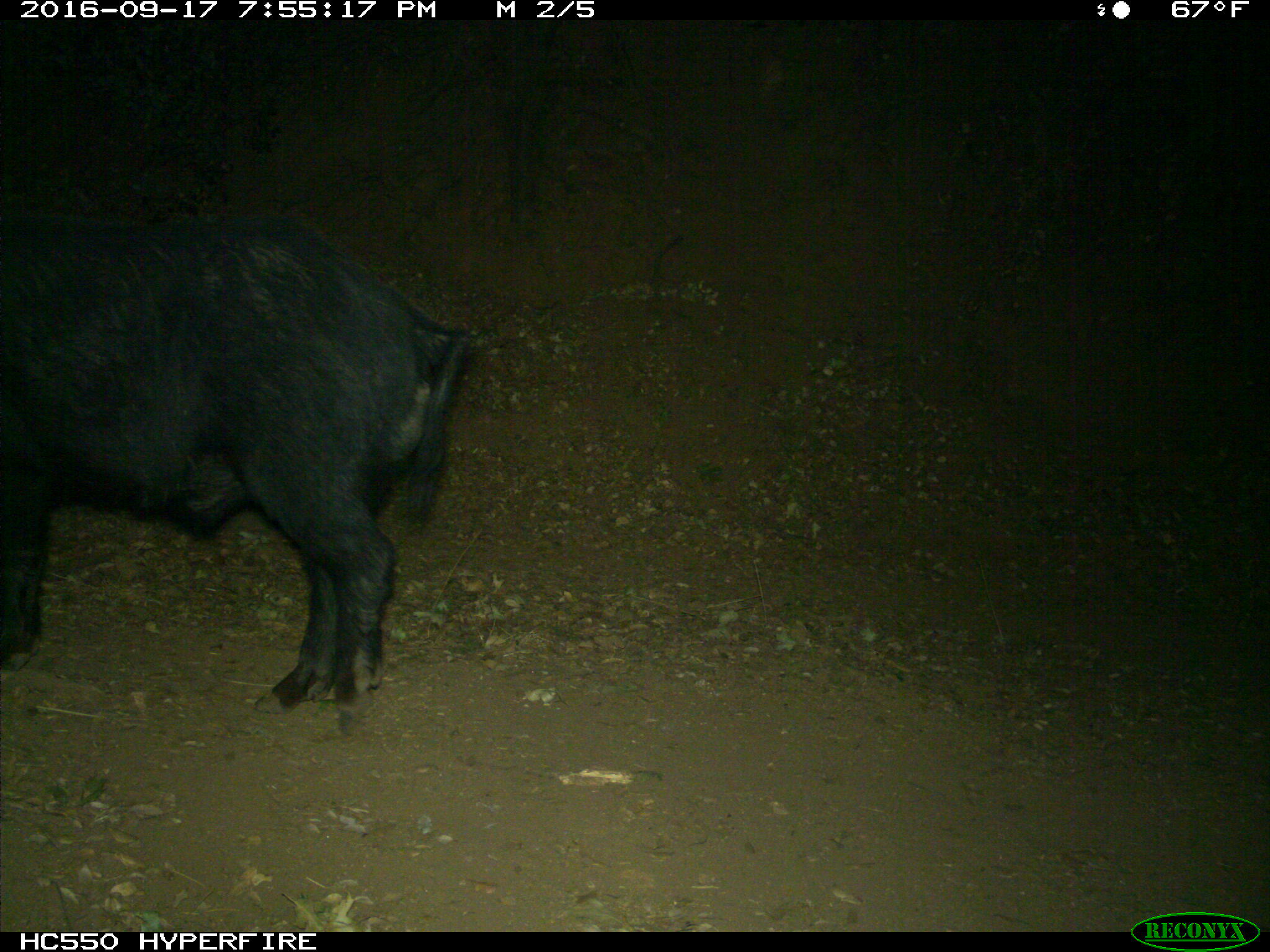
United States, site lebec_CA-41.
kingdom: Animalia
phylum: Chordata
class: Mammalia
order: Artiodactyla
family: Suidae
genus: Sus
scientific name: Sus scrofa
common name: wild boar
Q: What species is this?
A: Sus scrofa (wild boar).